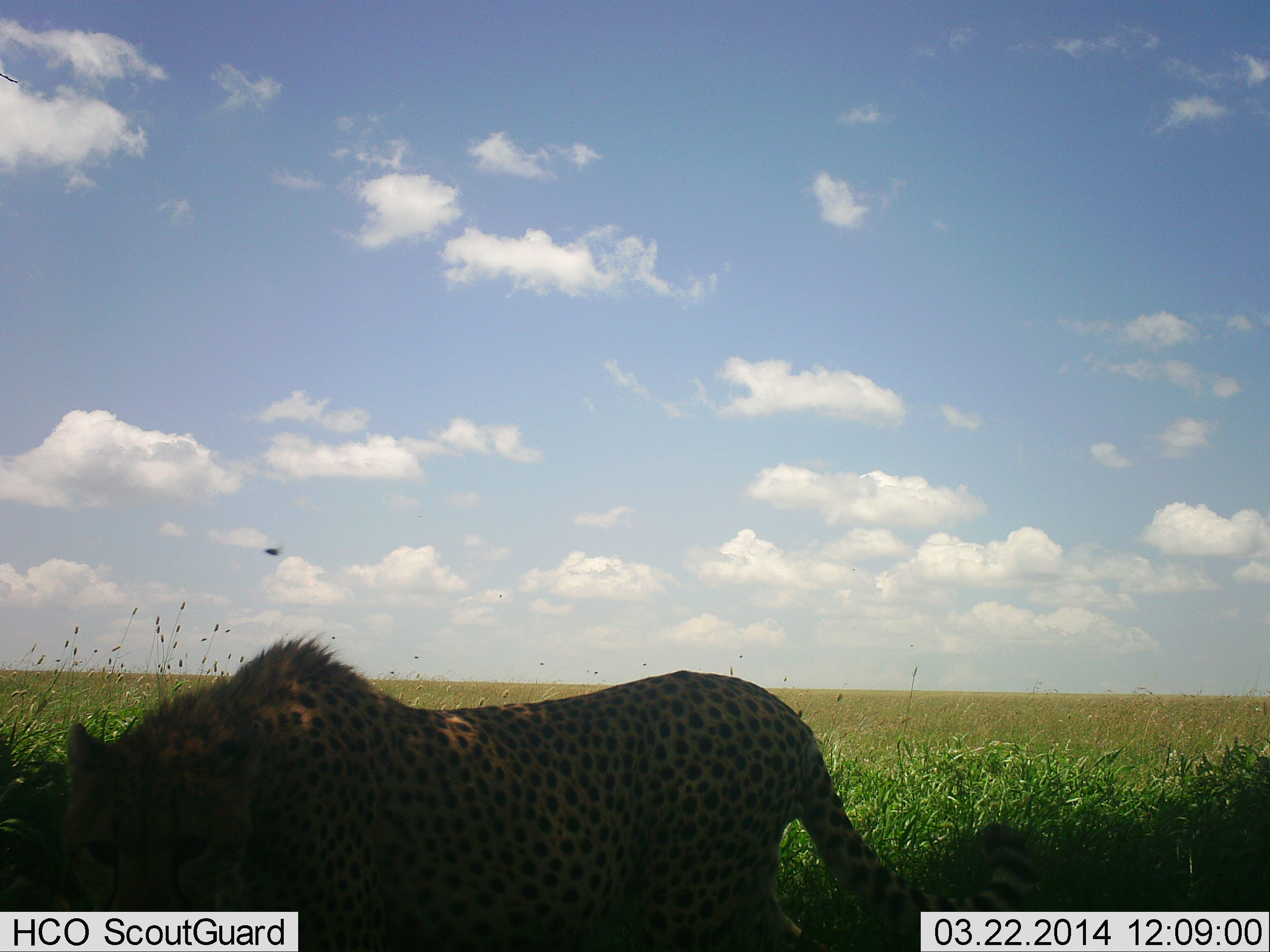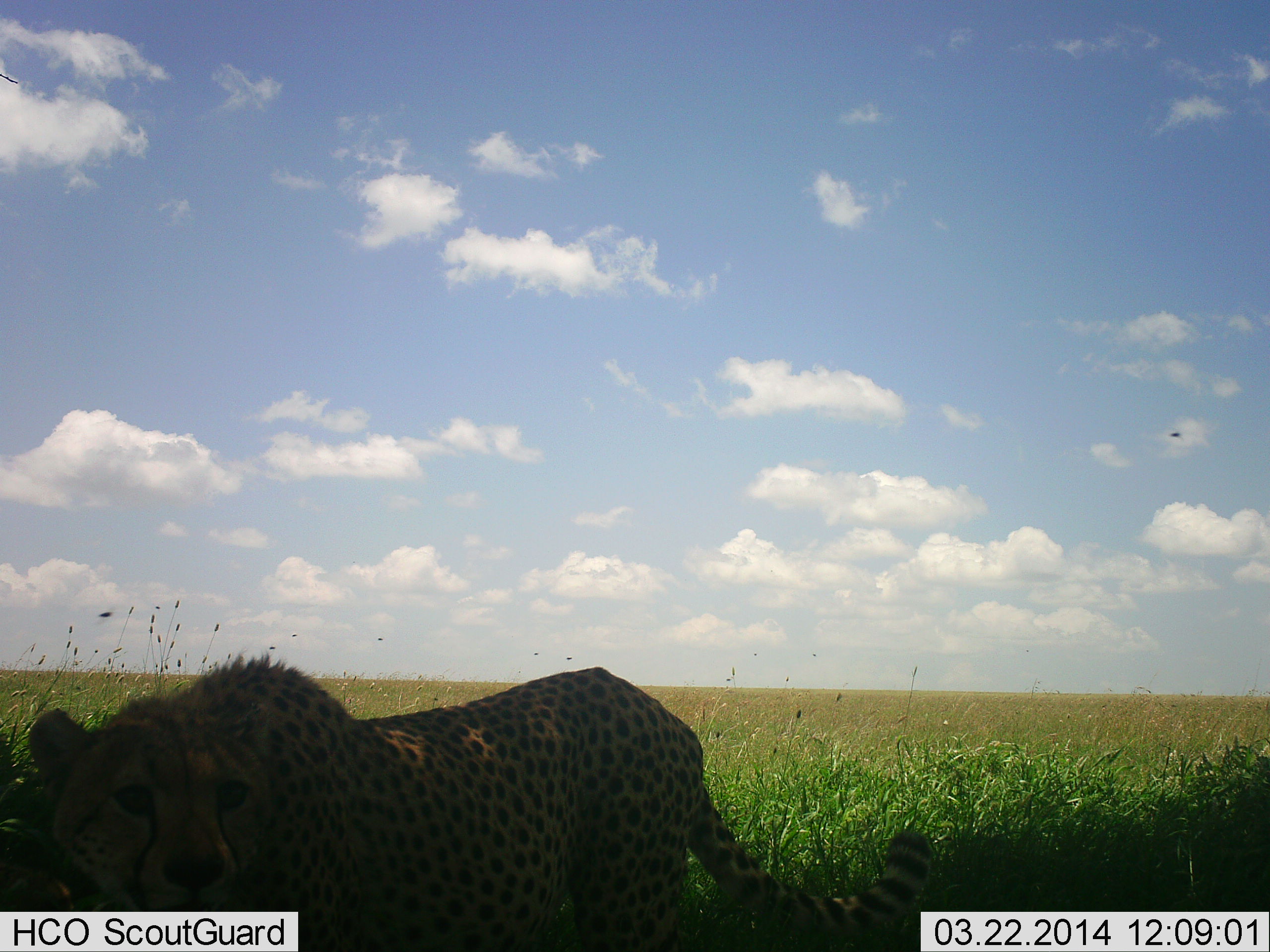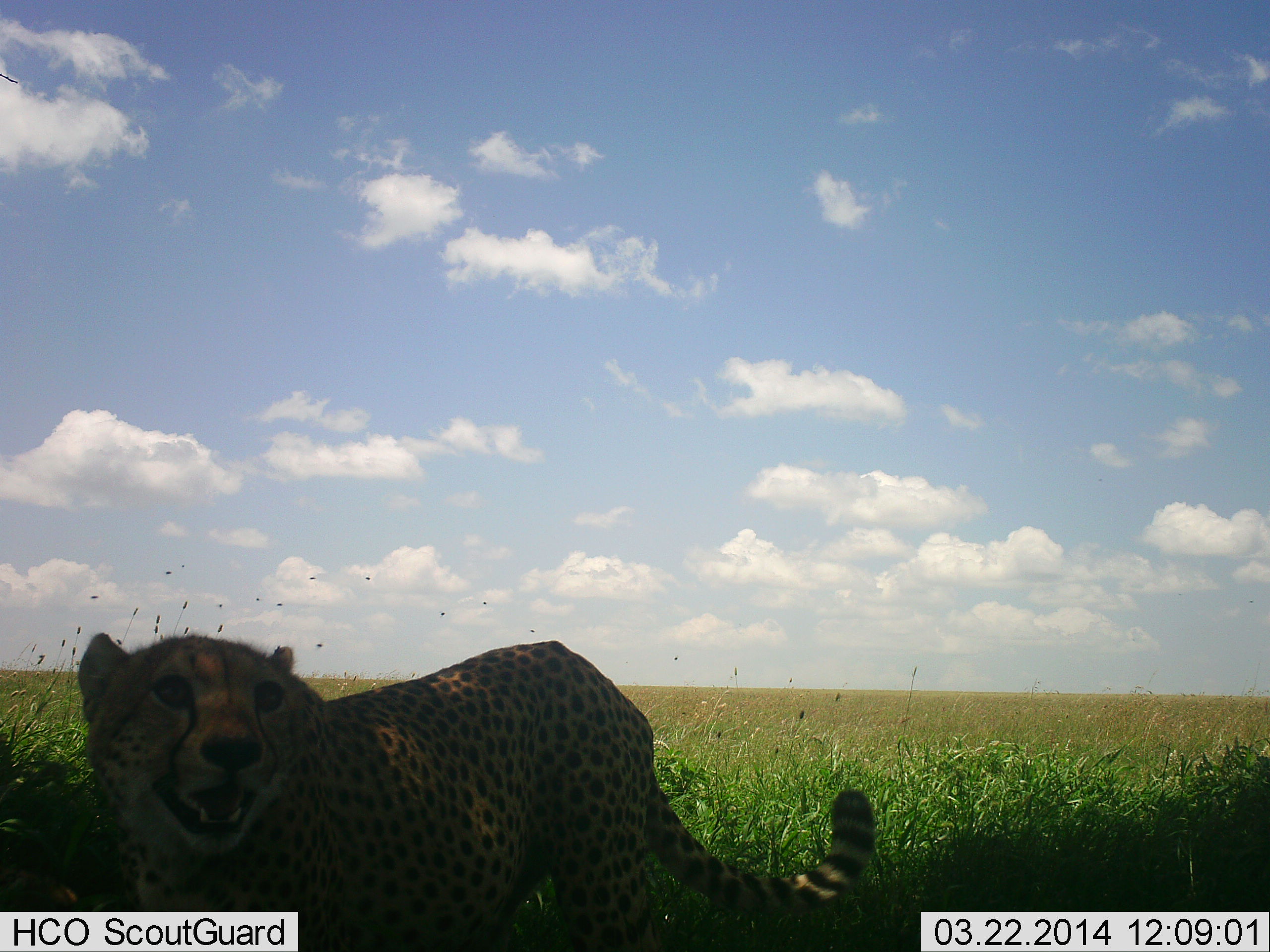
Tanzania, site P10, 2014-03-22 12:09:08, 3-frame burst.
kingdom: Animalia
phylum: Chordata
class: Mammalia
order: Carnivora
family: Felidae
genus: Acinonyx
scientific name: Acinonyx jubatus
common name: cheetah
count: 1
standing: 64%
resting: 0%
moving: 27%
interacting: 0%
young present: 0%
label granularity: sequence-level